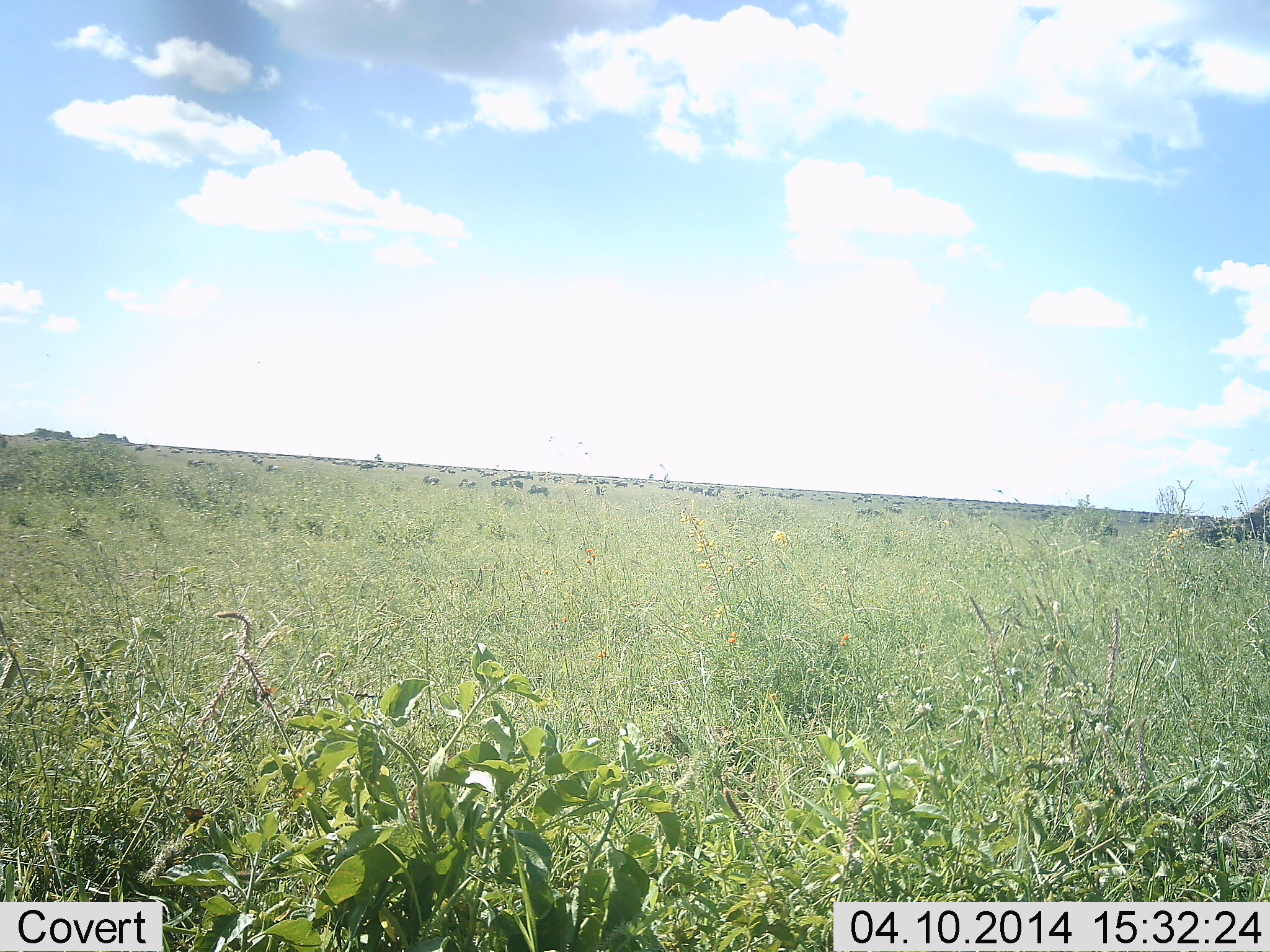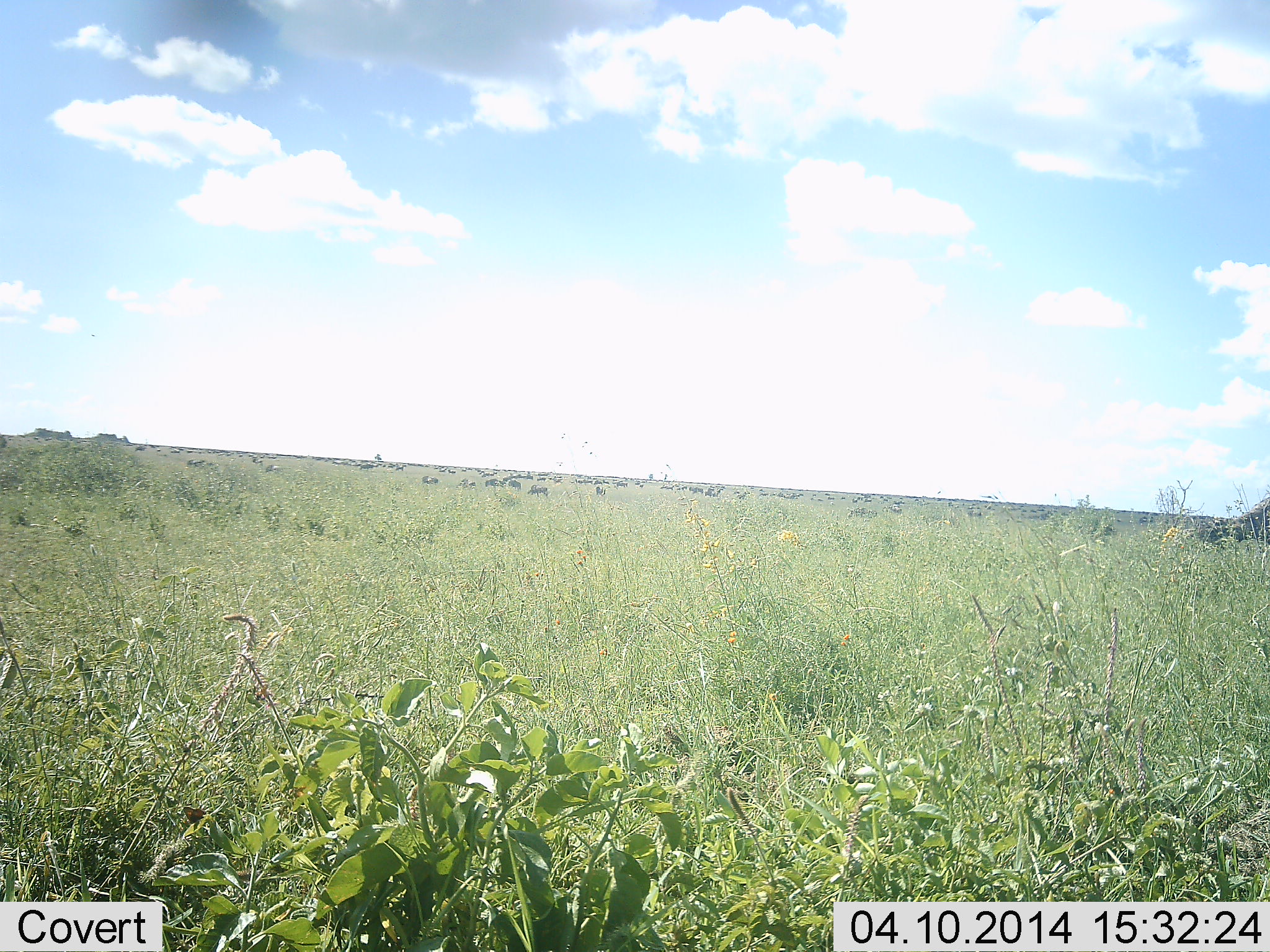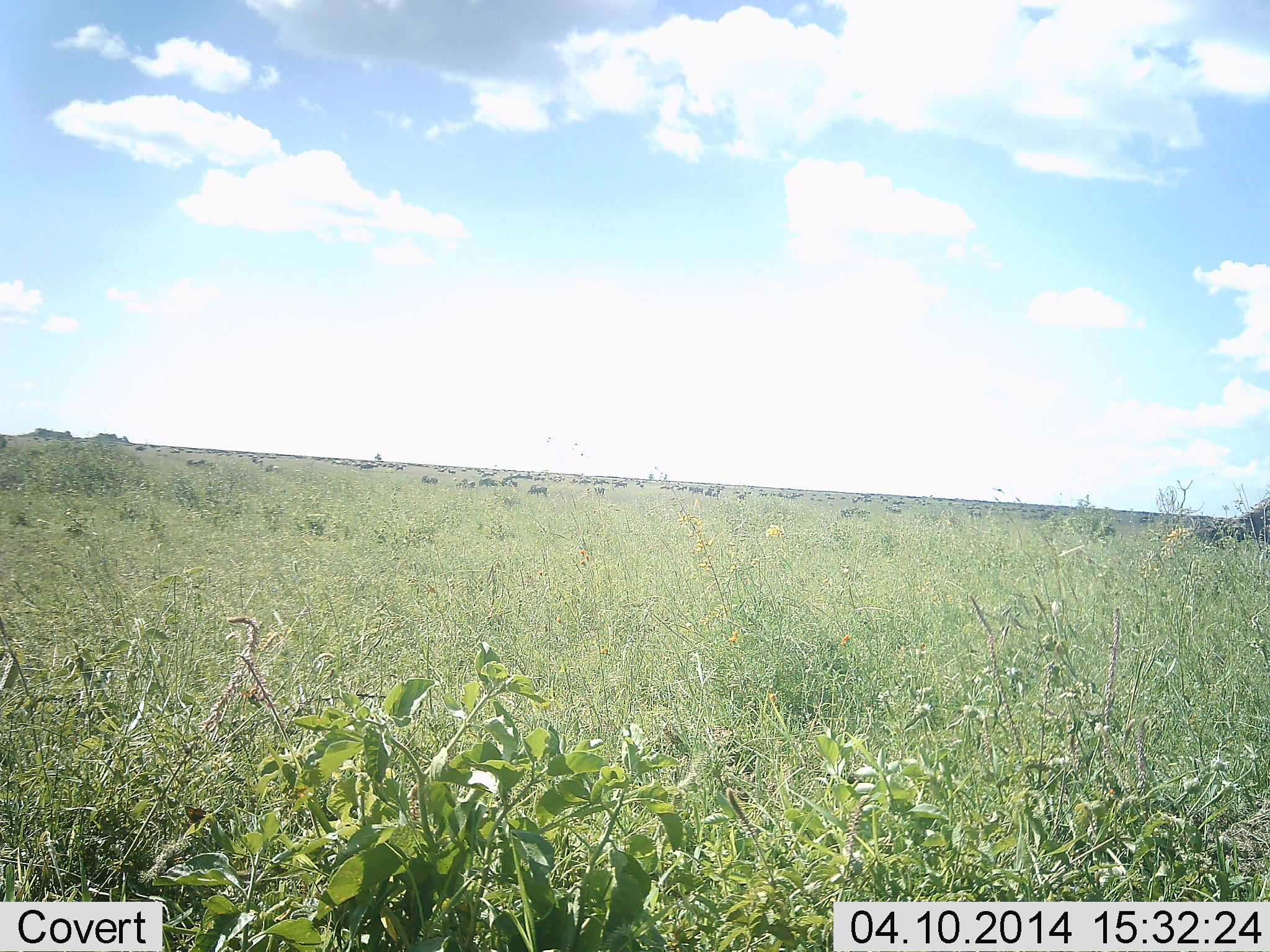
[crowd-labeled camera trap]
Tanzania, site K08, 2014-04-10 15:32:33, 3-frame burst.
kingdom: Animalia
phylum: Chordata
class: Mammalia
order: Artiodactyla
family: Bovidae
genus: Connochaetes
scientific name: Connochaetes taurinus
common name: blue wildebeest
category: wildebeest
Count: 51+.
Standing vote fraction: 70%.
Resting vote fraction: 10%.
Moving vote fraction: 70%.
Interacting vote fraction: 10%.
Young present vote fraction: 0%.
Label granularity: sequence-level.